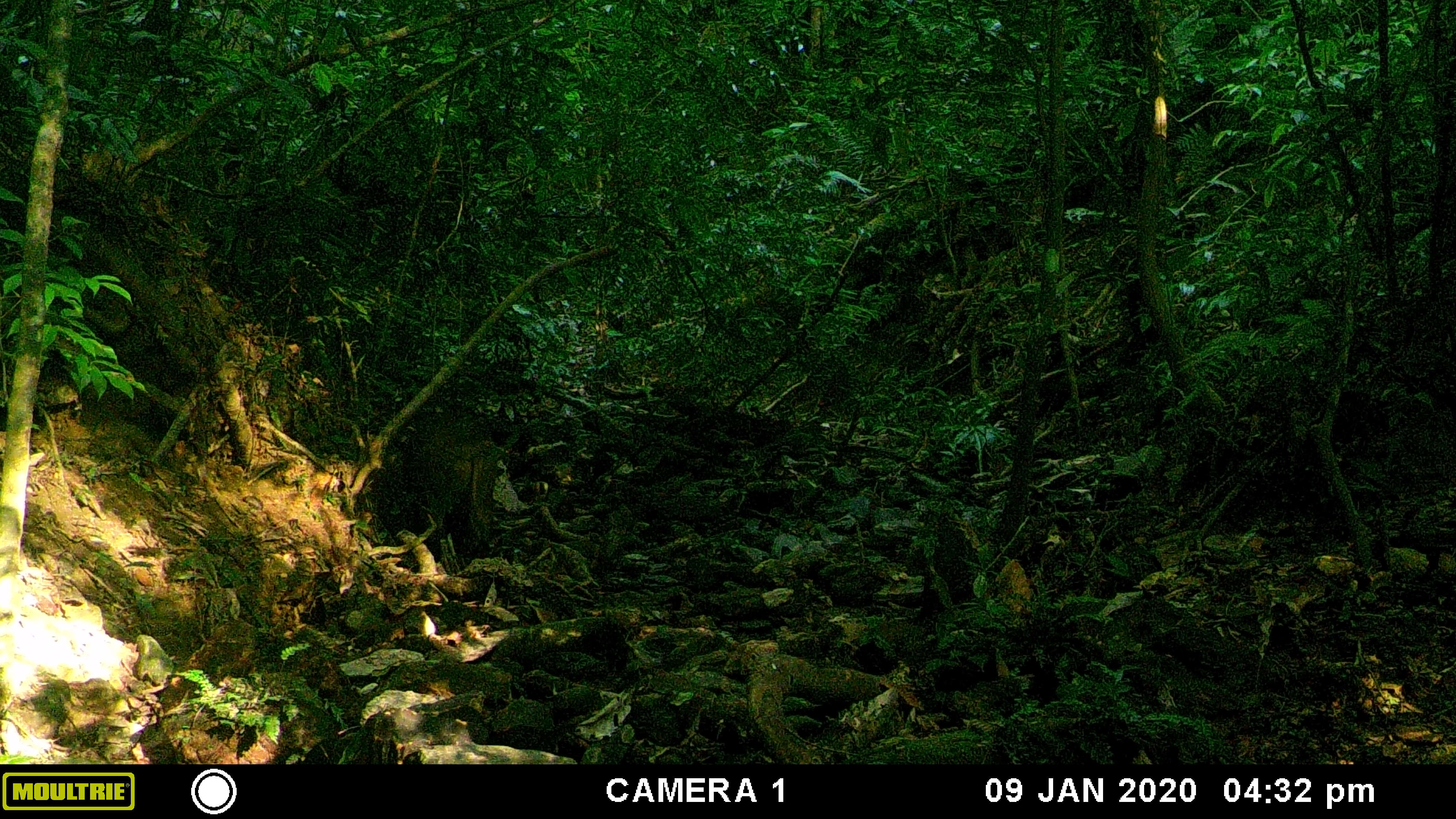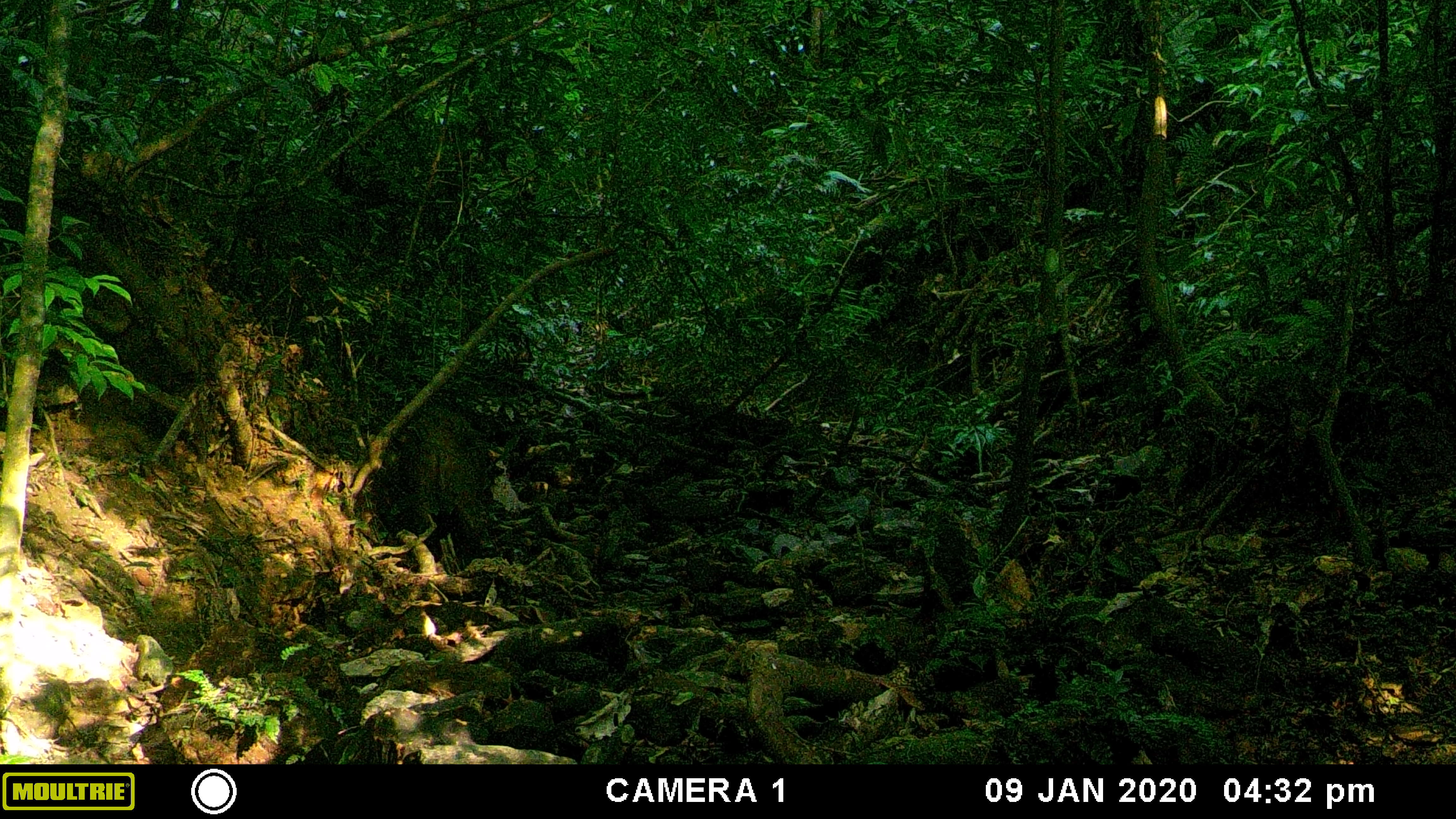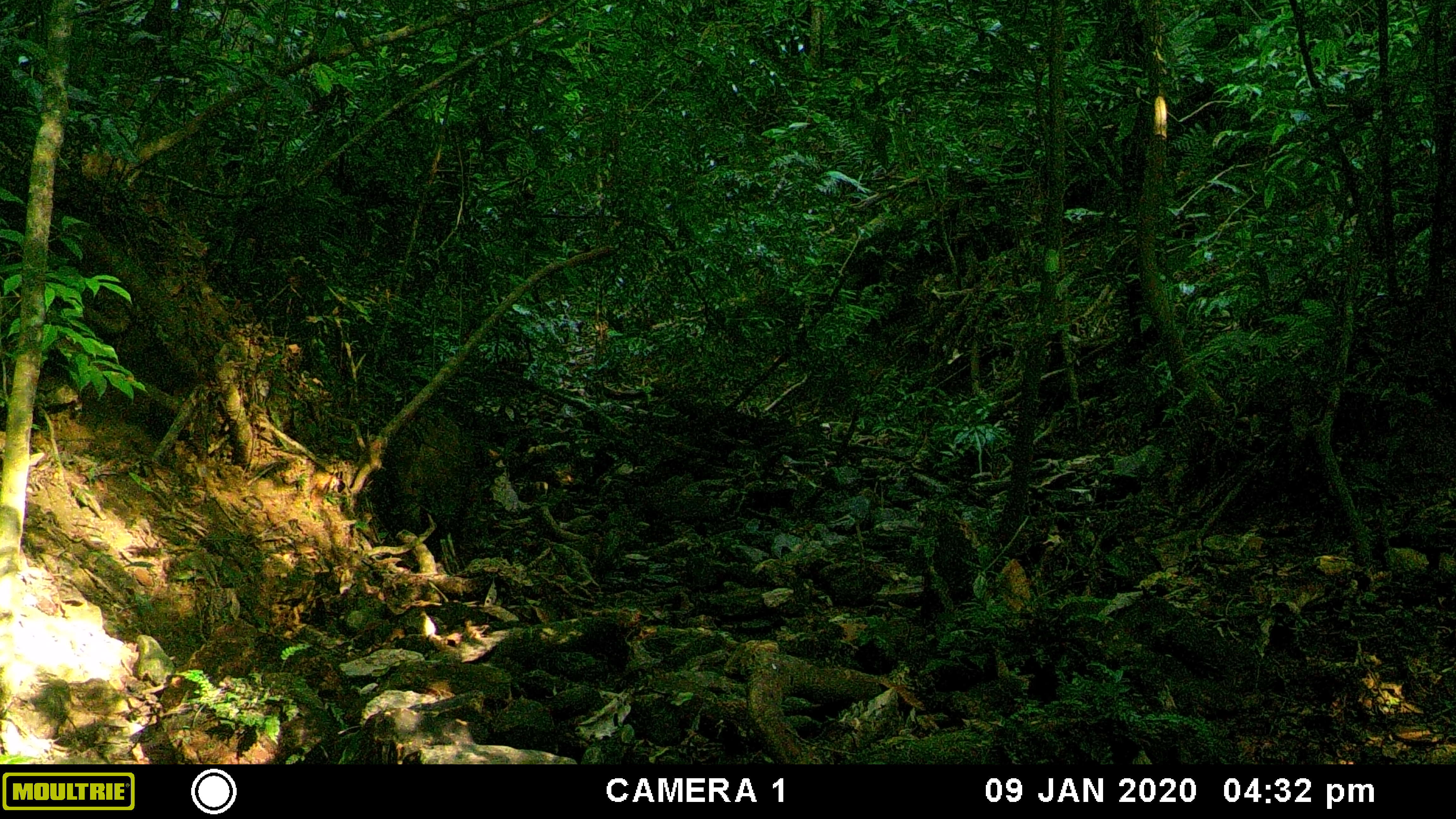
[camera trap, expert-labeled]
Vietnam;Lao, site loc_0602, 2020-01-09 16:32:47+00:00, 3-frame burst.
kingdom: Animalia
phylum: Chordata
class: Mammalia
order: Artiodactyla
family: Suidae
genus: Sus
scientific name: Sus scrofa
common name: eurasian wild pig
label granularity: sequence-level